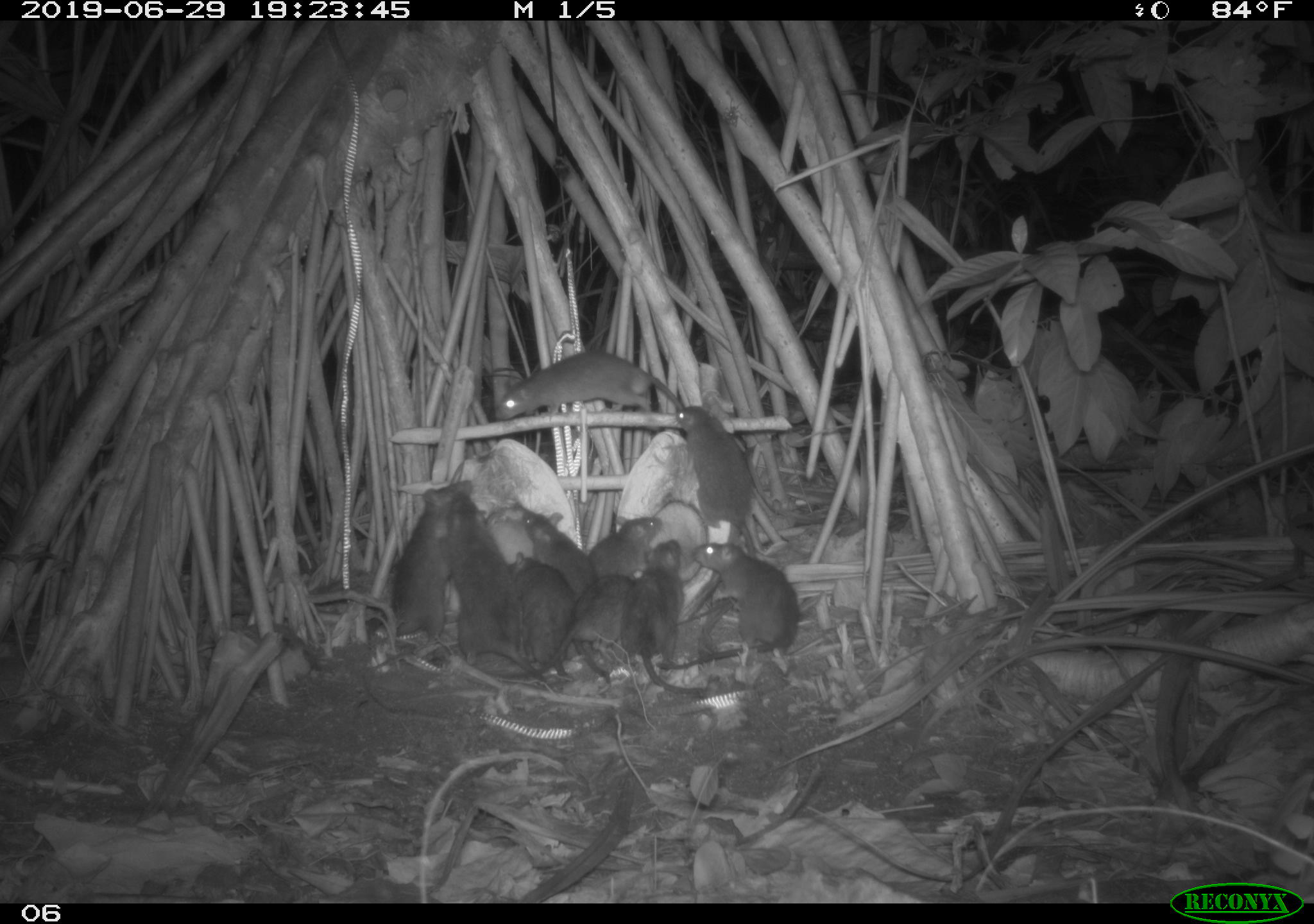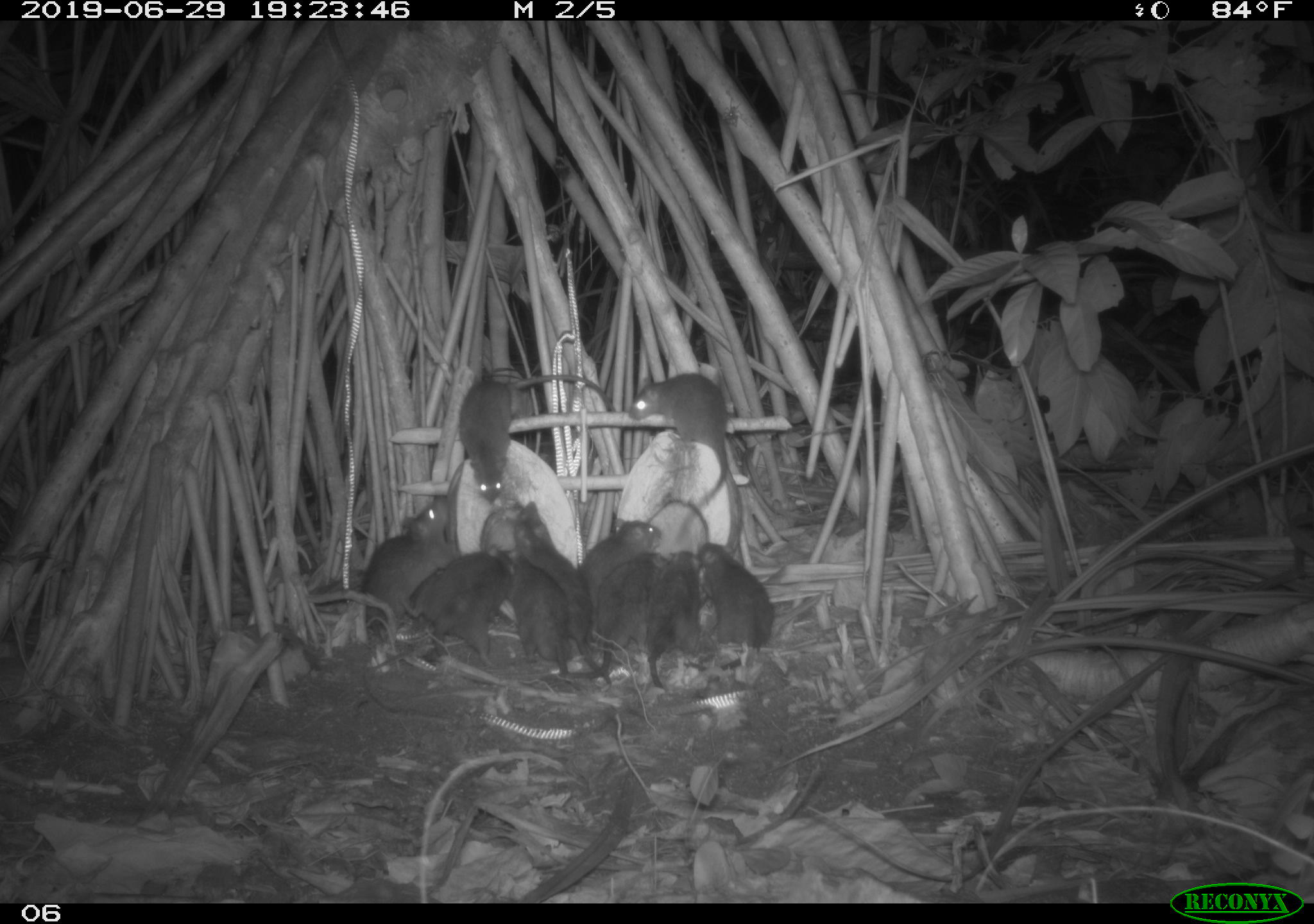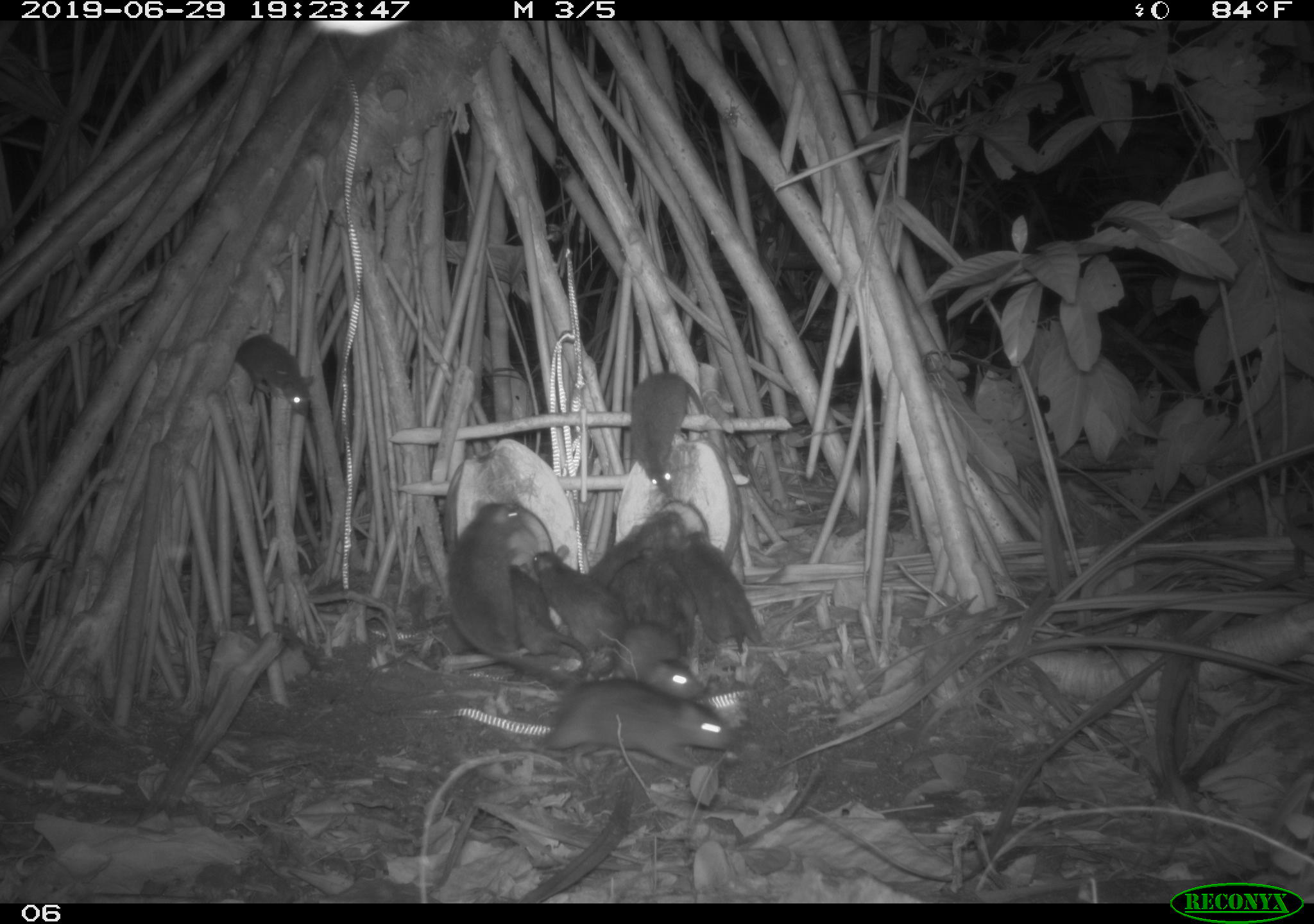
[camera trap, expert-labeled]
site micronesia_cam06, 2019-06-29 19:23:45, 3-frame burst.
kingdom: Animalia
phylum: Chordata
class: Mammalia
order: Rodentia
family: Muridae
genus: Rattus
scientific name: Rattus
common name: rat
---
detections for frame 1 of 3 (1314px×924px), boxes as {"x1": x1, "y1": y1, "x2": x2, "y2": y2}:
rat: {"x1": 373, "y1": 475, "x2": 484, "y2": 641}; {"x1": 438, "y1": 496, "x2": 530, "y2": 671}; {"x1": 479, "y1": 349, "x2": 680, "y2": 428}; {"x1": 694, "y1": 537, "x2": 799, "y2": 660}; {"x1": 682, "y1": 397, "x2": 763, "y2": 537}; {"x1": 624, "y1": 537, "x2": 689, "y2": 702}; {"x1": 546, "y1": 571, "x2": 638, "y2": 674}; {"x1": 500, "y1": 549, "x2": 569, "y2": 671}; {"x1": 511, "y1": 505, "x2": 592, "y2": 590}; {"x1": 587, "y1": 513, "x2": 657, "y2": 584}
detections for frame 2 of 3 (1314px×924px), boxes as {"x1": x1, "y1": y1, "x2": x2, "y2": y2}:
rat: {"x1": 629, "y1": 365, "x2": 746, "y2": 505}; {"x1": 351, "y1": 491, "x2": 450, "y2": 635}; {"x1": 457, "y1": 346, "x2": 538, "y2": 505}; {"x1": 692, "y1": 528, "x2": 782, "y2": 670}; {"x1": 587, "y1": 546, "x2": 661, "y2": 695}; {"x1": 498, "y1": 550, "x2": 581, "y2": 681}; {"x1": 576, "y1": 507, "x2": 671, "y2": 613}; {"x1": 648, "y1": 550, "x2": 714, "y2": 697}; {"x1": 407, "y1": 537, "x2": 506, "y2": 631}; {"x1": 504, "y1": 502, "x2": 586, "y2": 607}; {"x1": 441, "y1": 550, "x2": 505, "y2": 678}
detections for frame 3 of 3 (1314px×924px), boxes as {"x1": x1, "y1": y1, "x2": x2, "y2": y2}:
rat: {"x1": 450, "y1": 651, "x2": 740, "y2": 771}; {"x1": 448, "y1": 544, "x2": 626, "y2": 685}; {"x1": 448, "y1": 497, "x2": 539, "y2": 664}; {"x1": 624, "y1": 370, "x2": 714, "y2": 504}; {"x1": 681, "y1": 528, "x2": 767, "y2": 658}; {"x1": 505, "y1": 556, "x2": 590, "y2": 681}; {"x1": 606, "y1": 613, "x2": 708, "y2": 705}; {"x1": 225, "y1": 327, "x2": 318, "y2": 427}; {"x1": 638, "y1": 505, "x2": 699, "y2": 649}; {"x1": 584, "y1": 521, "x2": 644, "y2": 591}; {"x1": 610, "y1": 551, "x2": 660, "y2": 627}